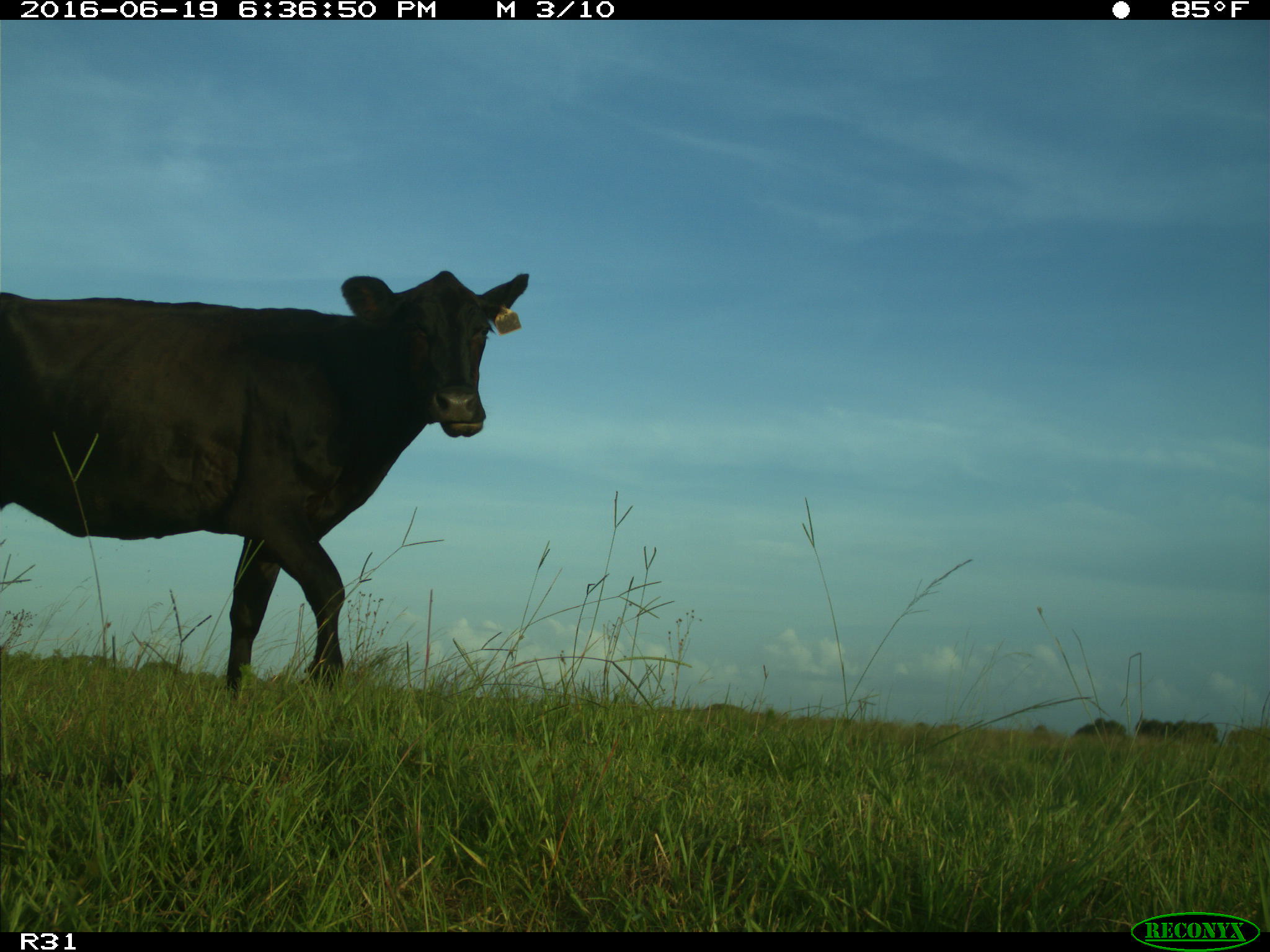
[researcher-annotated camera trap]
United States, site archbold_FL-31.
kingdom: Animalia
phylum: Chordata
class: Mammalia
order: Artiodactyla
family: Bovidae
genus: Bos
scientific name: Bos taurus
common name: domestic cow